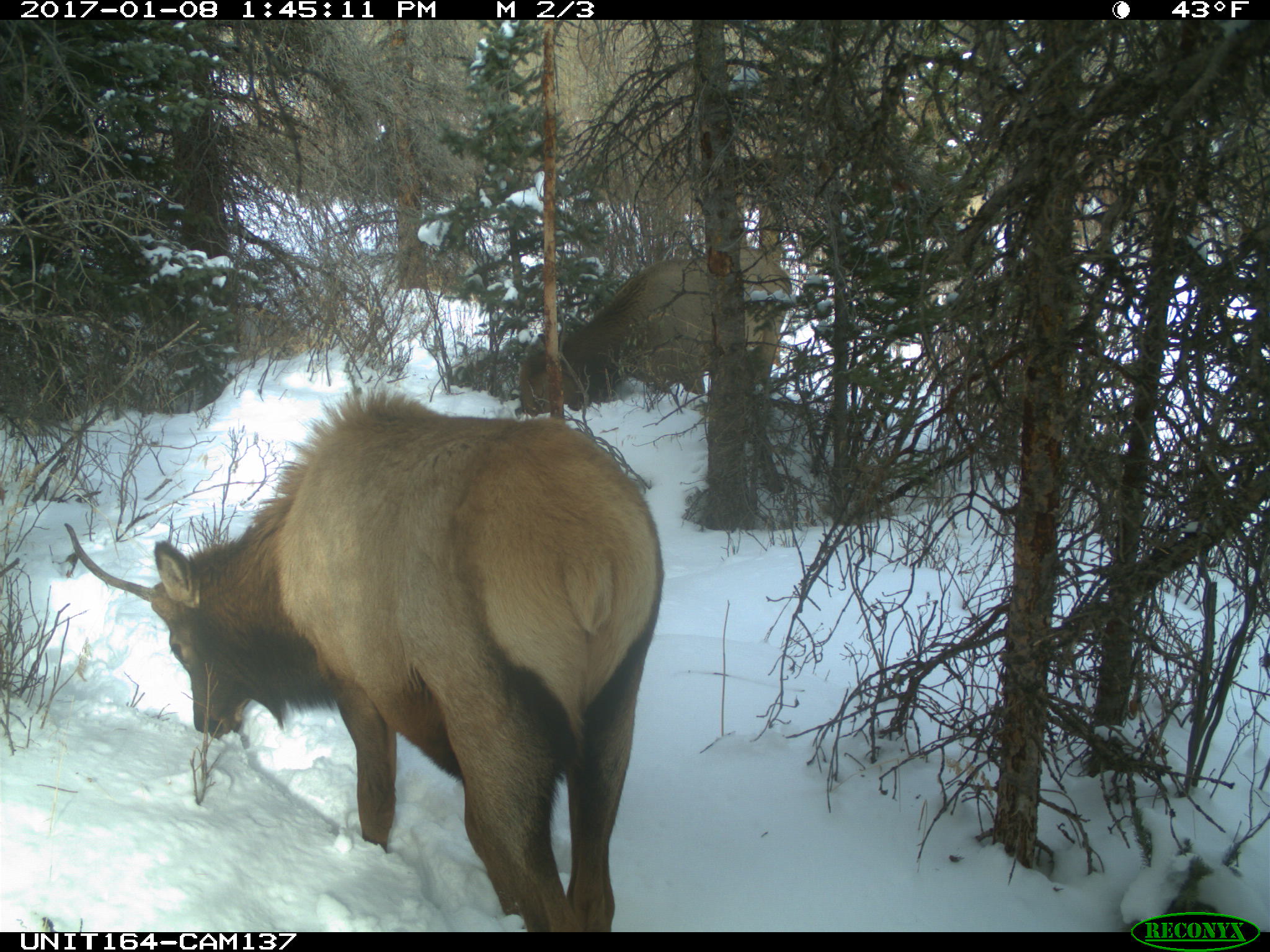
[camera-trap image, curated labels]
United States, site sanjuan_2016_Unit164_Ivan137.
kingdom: Animalia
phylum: Chordata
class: Mammalia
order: Artiodactyla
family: Cervidae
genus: Cervus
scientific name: Cervus elaphus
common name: red deer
Cervus elaphus (red deer).